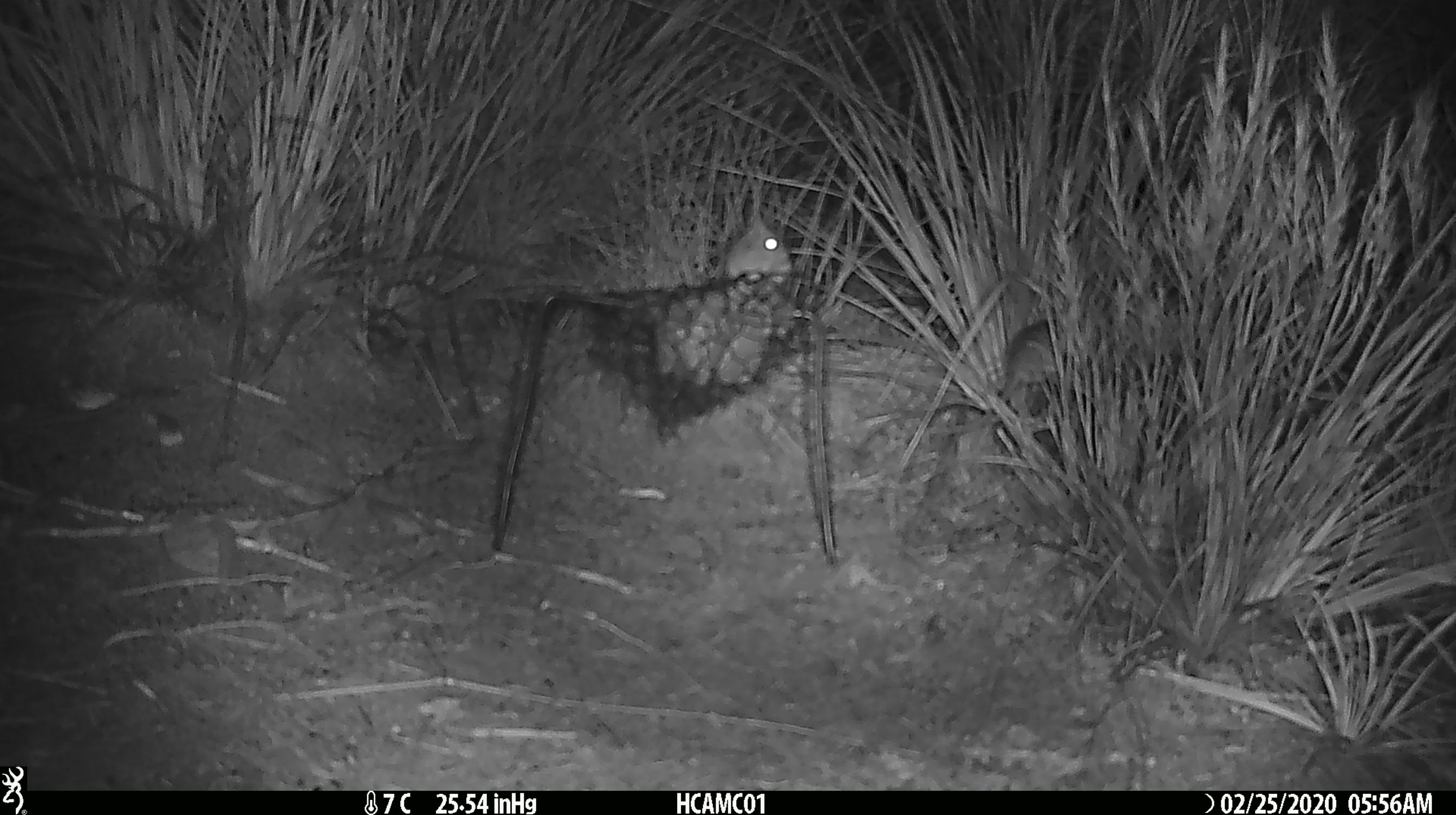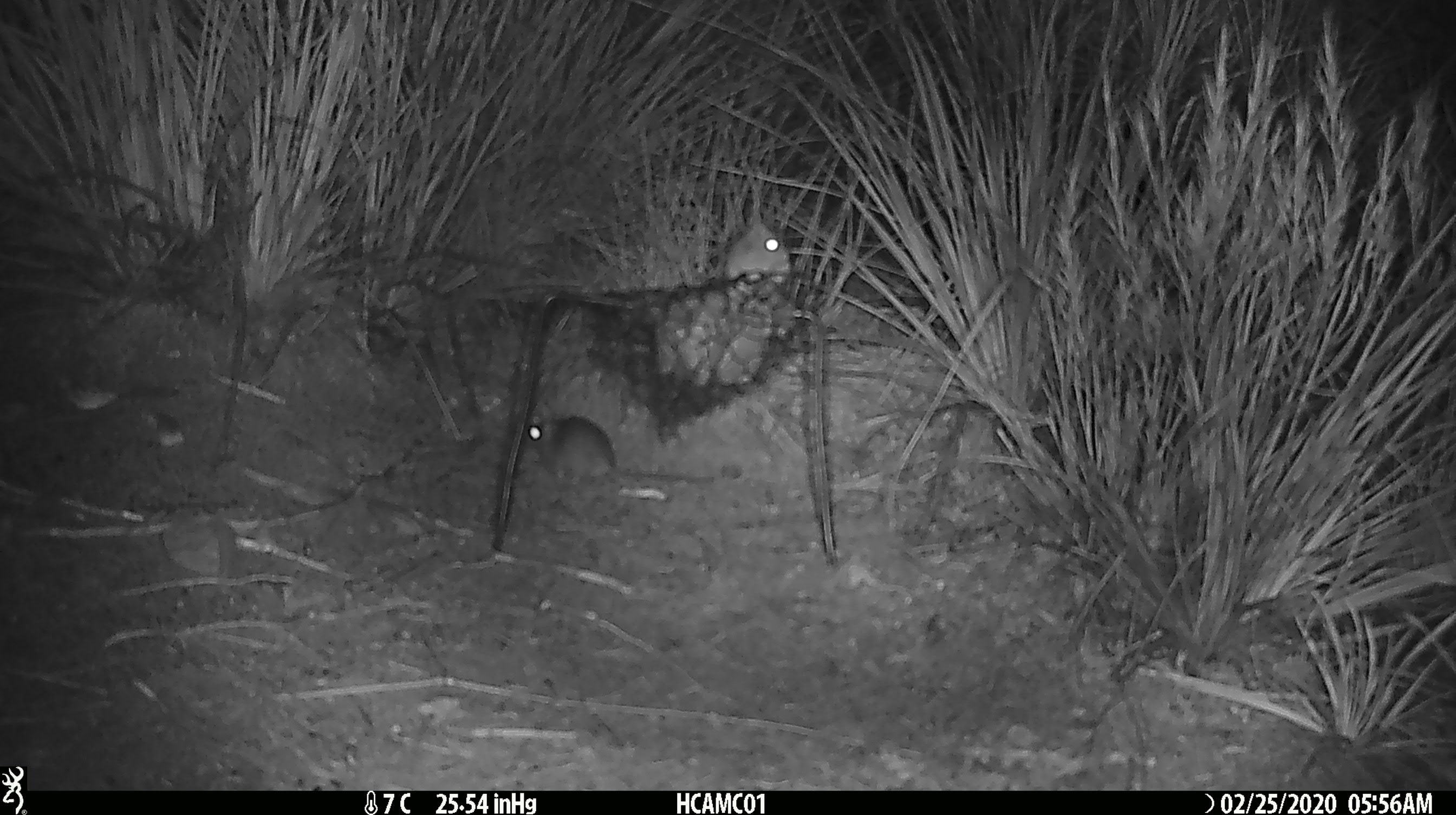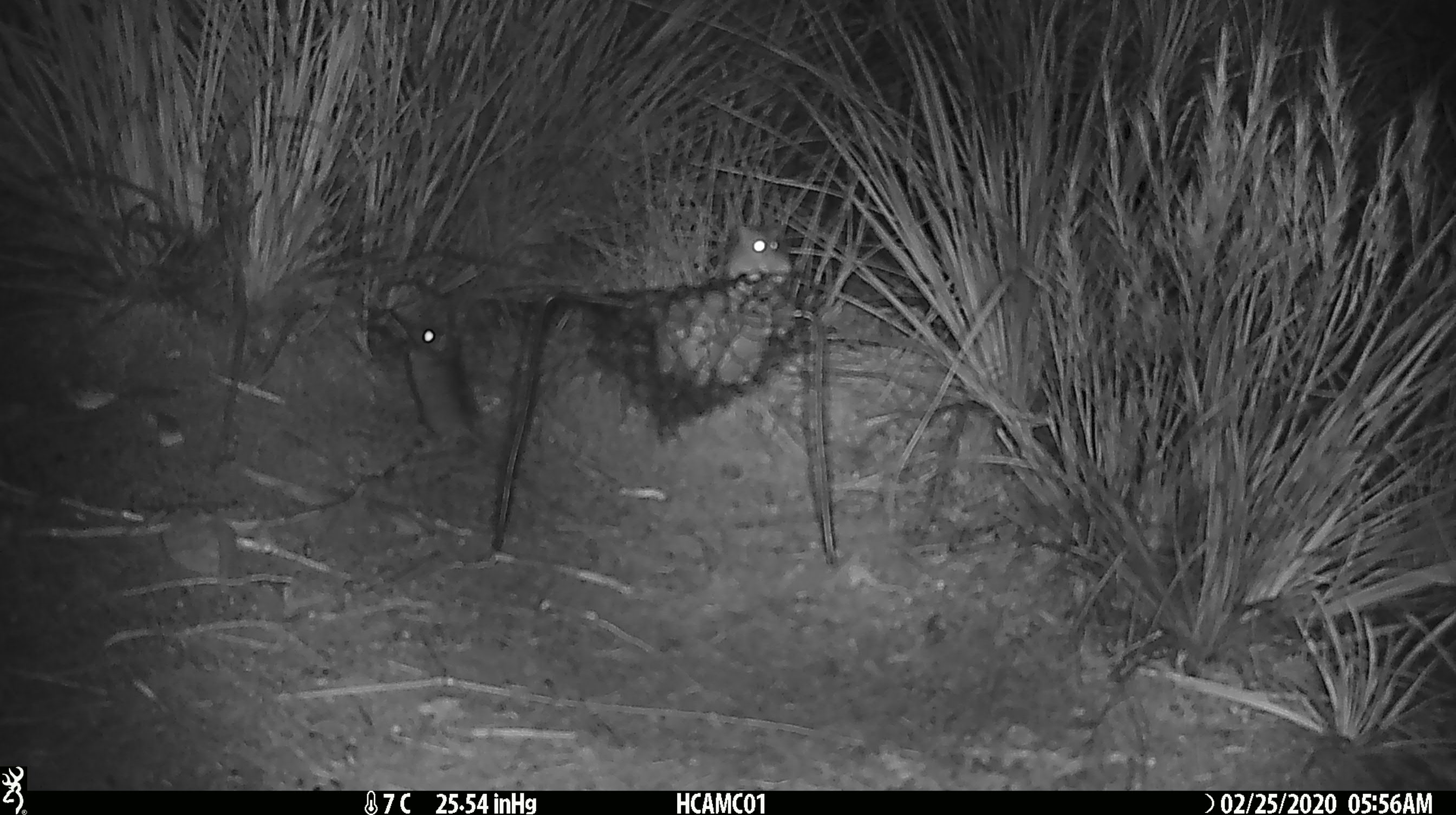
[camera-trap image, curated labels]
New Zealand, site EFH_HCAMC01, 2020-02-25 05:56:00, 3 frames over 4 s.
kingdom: Animalia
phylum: Chordata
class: Mammalia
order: Rodentia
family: Muridae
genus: Mus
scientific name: Mus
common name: mouse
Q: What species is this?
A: Mouse (Mus).